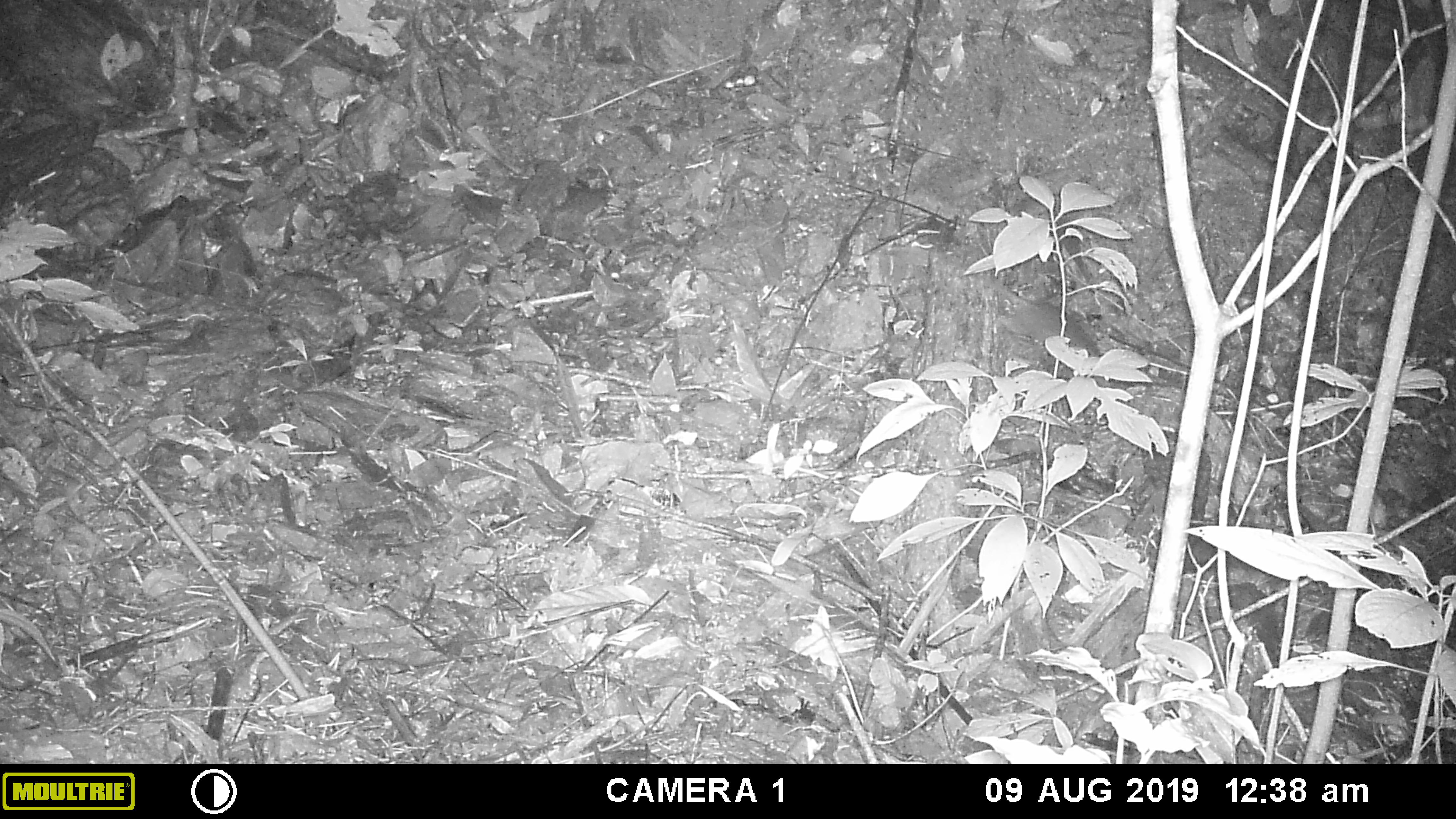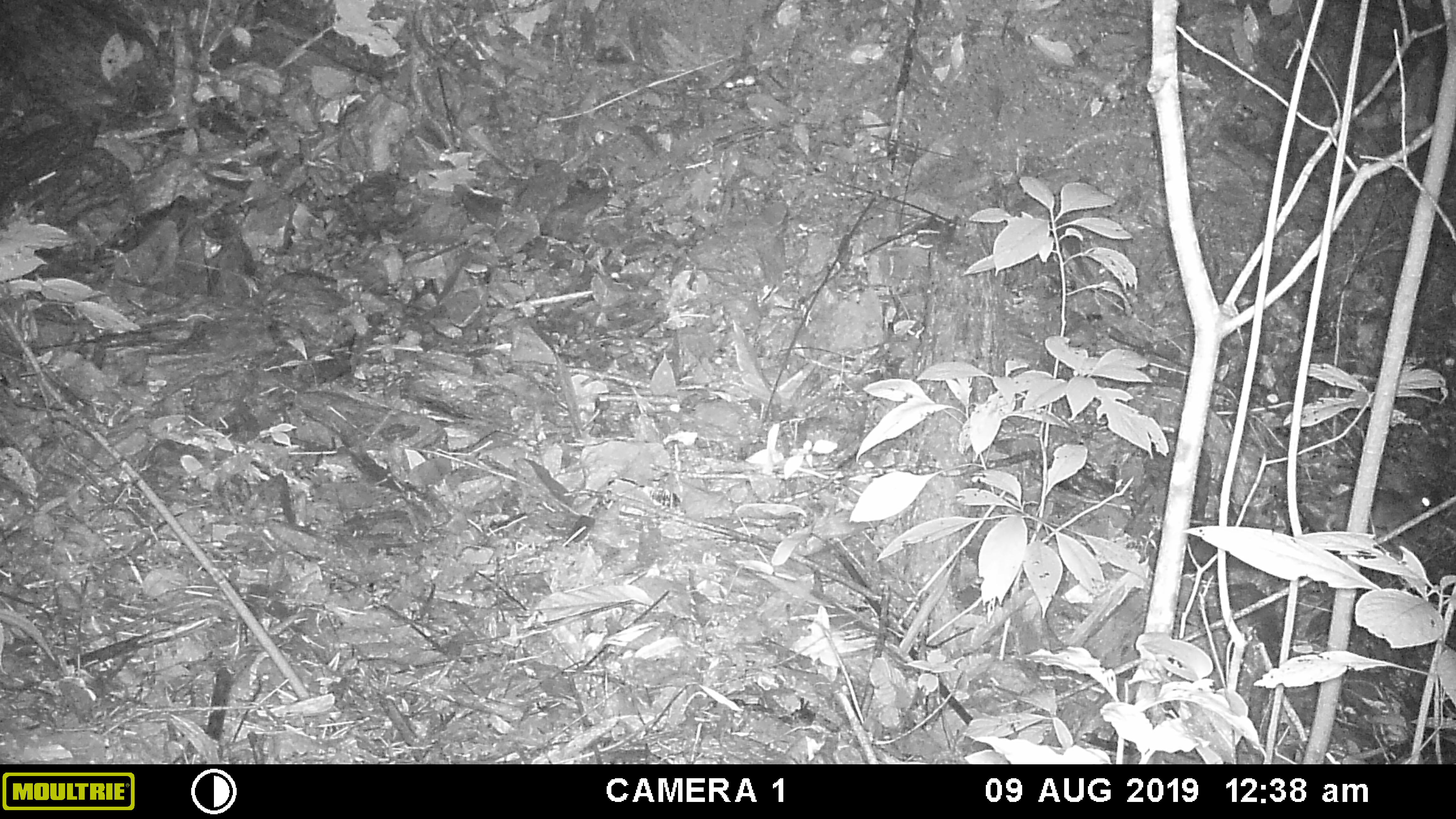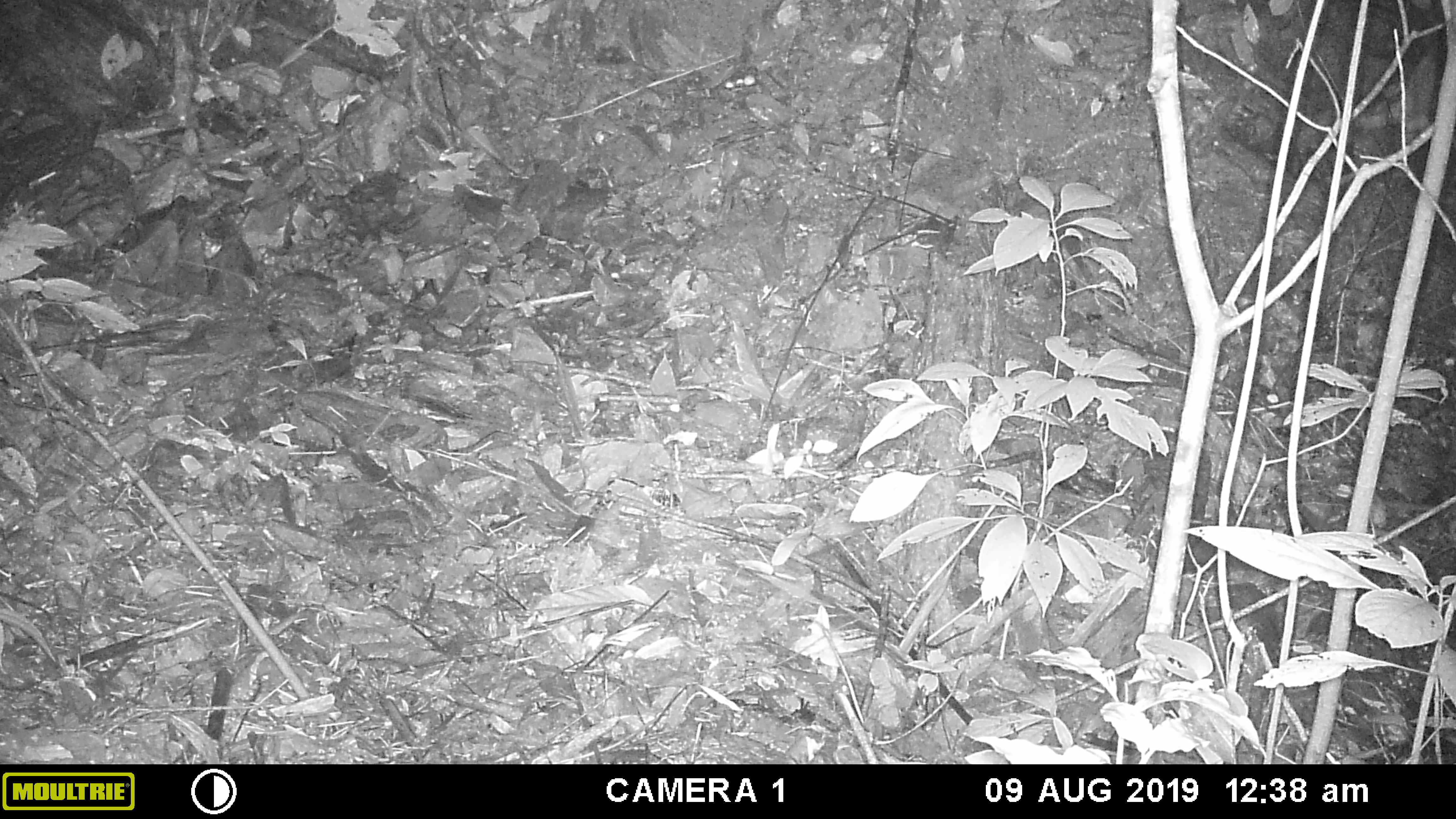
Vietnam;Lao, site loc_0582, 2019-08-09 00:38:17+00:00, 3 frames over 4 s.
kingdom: Animalia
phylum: Chordata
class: Mammalia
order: Rodentia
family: Muridae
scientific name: Muridae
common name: old-world mice and rats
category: unidentified murid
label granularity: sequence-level